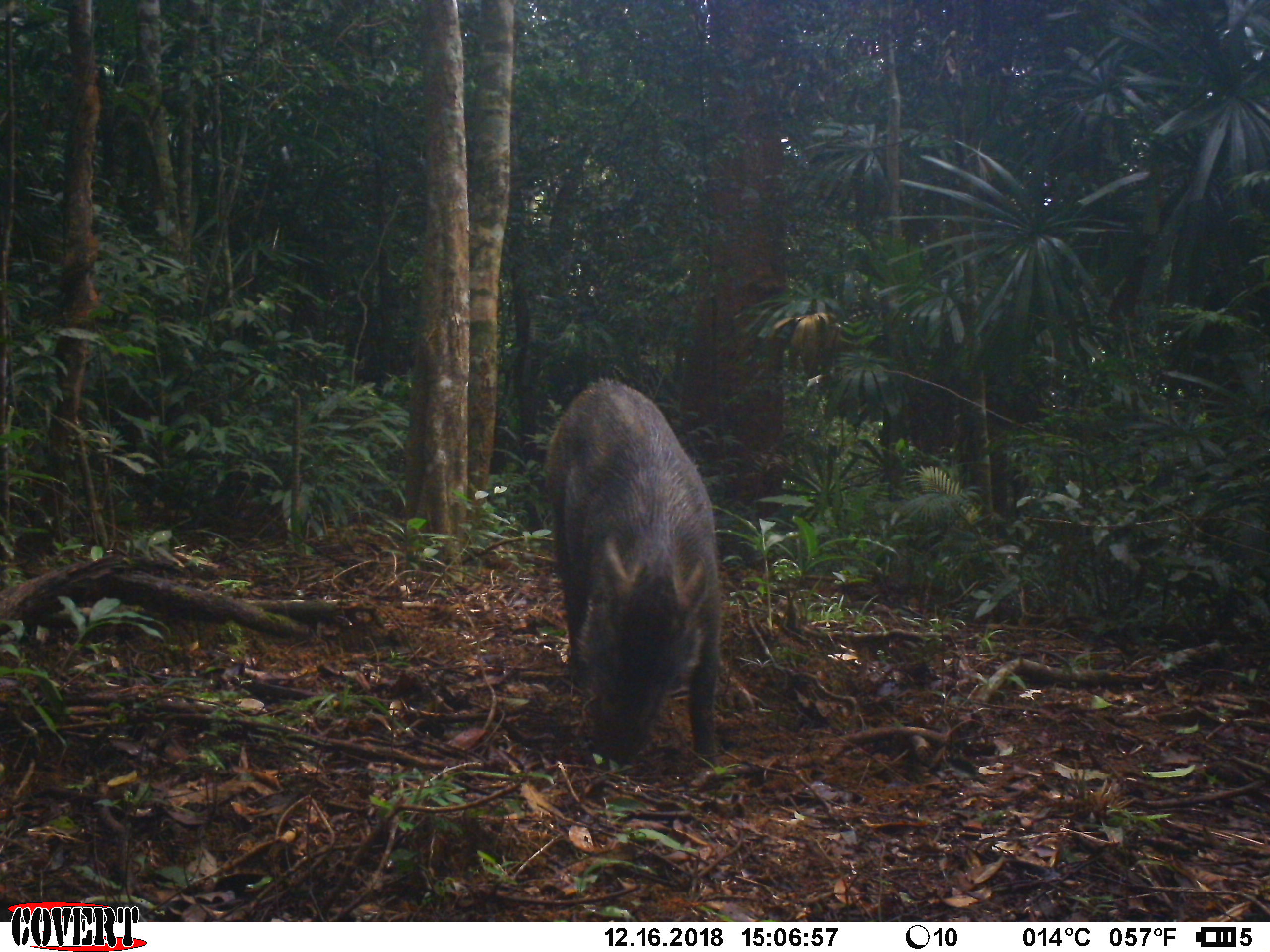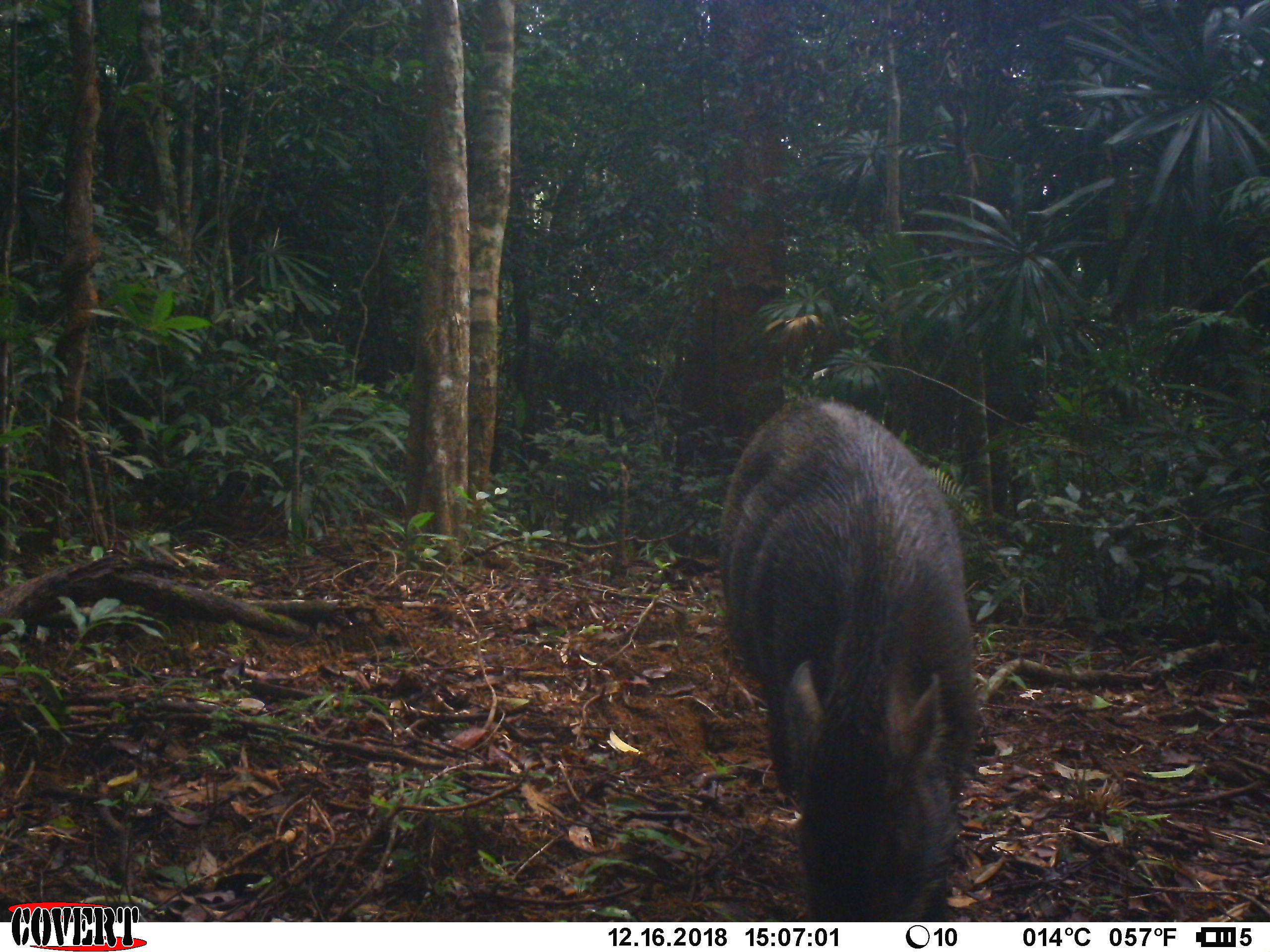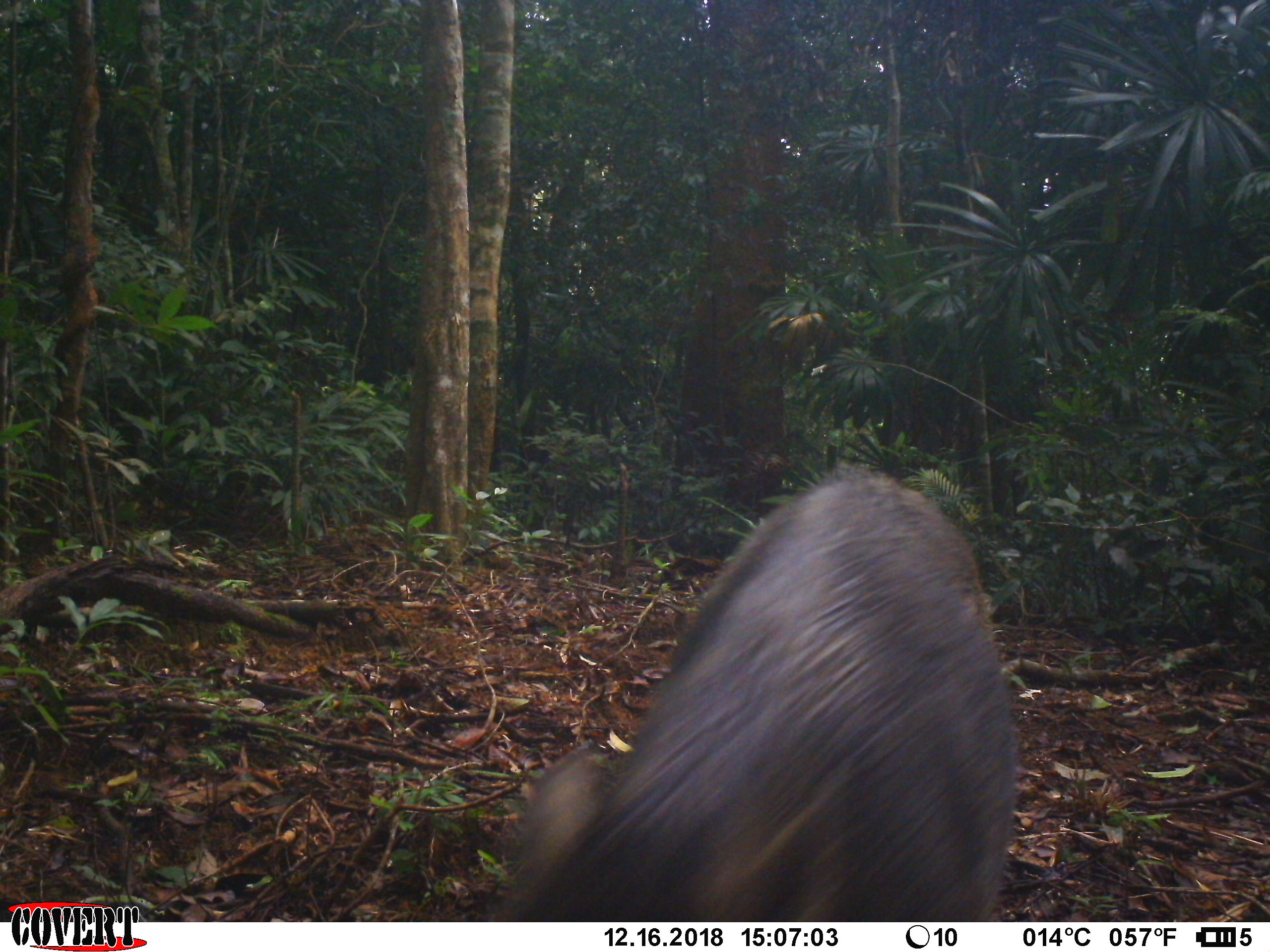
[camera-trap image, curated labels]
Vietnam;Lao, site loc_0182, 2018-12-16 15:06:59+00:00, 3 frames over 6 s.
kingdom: Animalia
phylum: Chordata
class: Mammalia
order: Artiodactyla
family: Suidae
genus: Sus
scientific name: Sus scrofa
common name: eurasian wild pig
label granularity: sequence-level